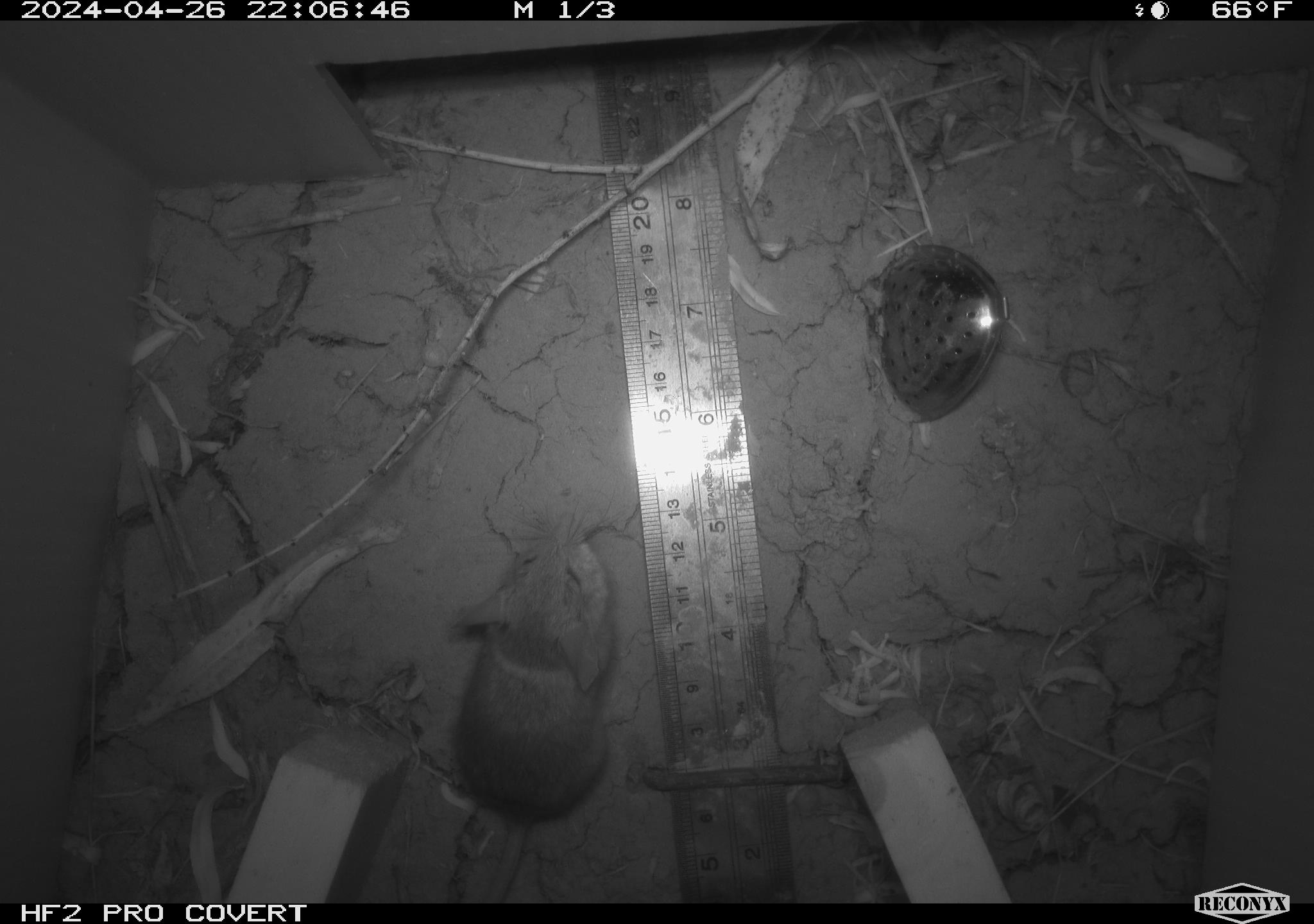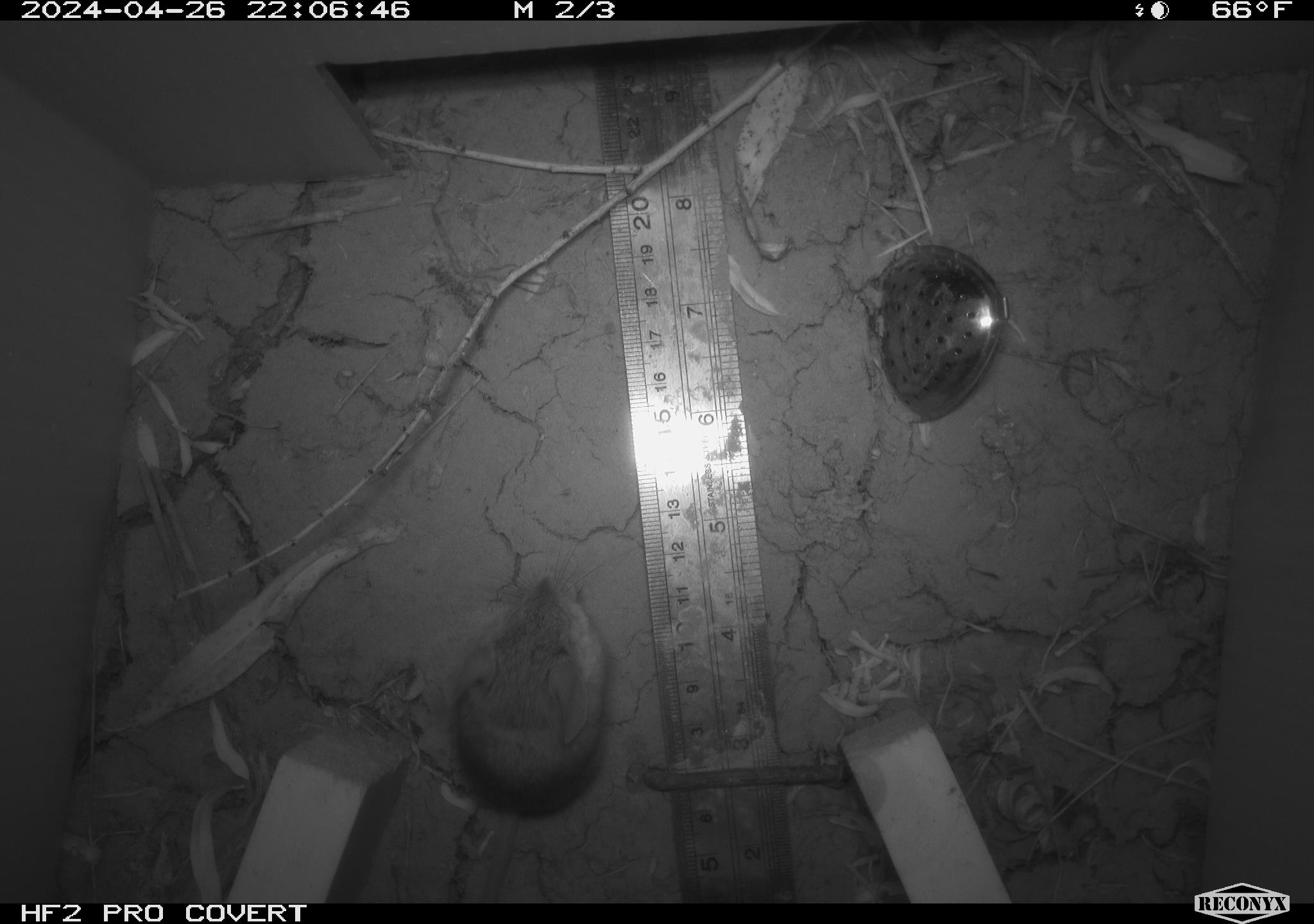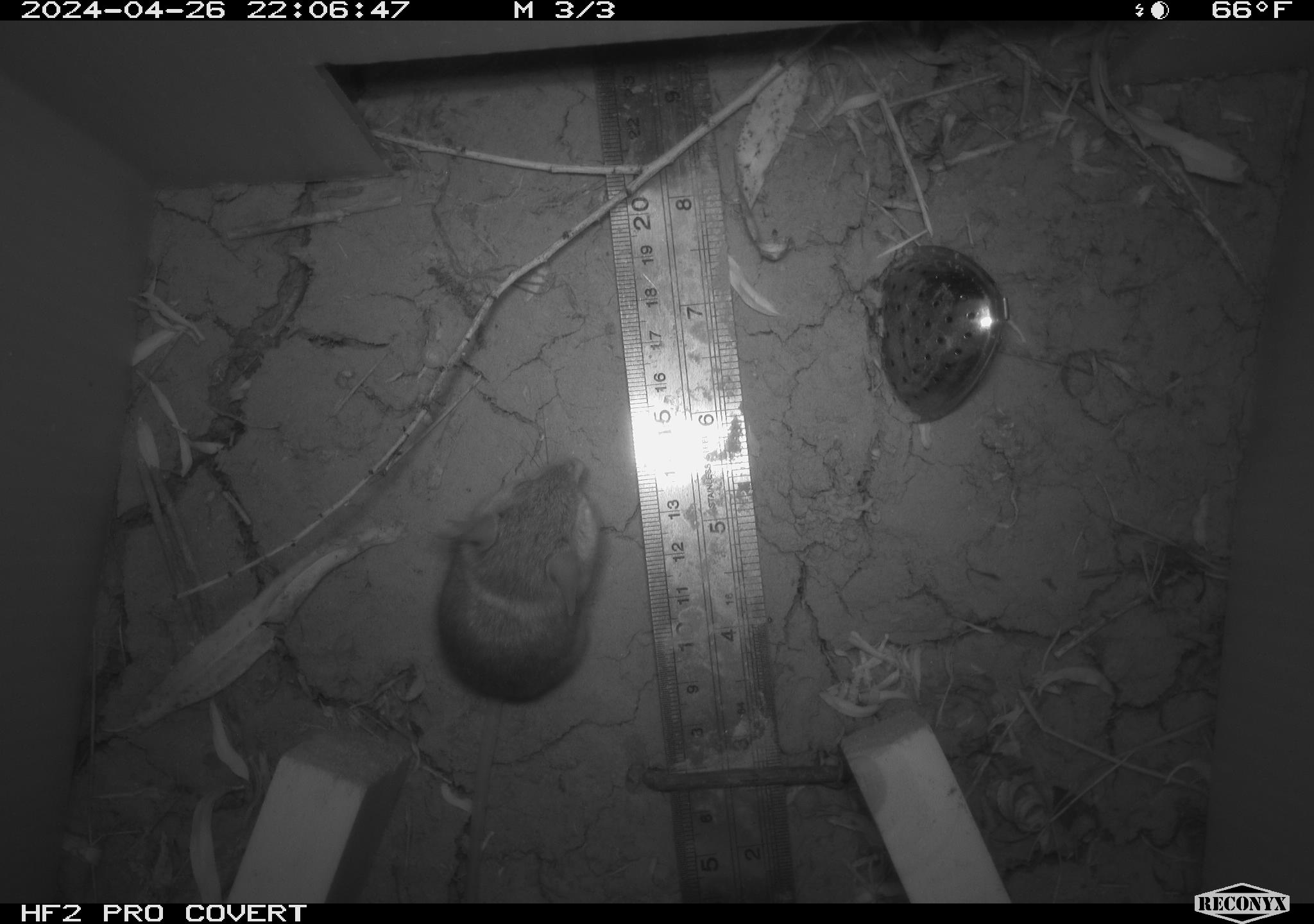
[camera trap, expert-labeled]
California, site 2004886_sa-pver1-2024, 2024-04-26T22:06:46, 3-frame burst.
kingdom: Animalia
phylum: Chordata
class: Mammalia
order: Rodentia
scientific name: Rodentia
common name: mouse species